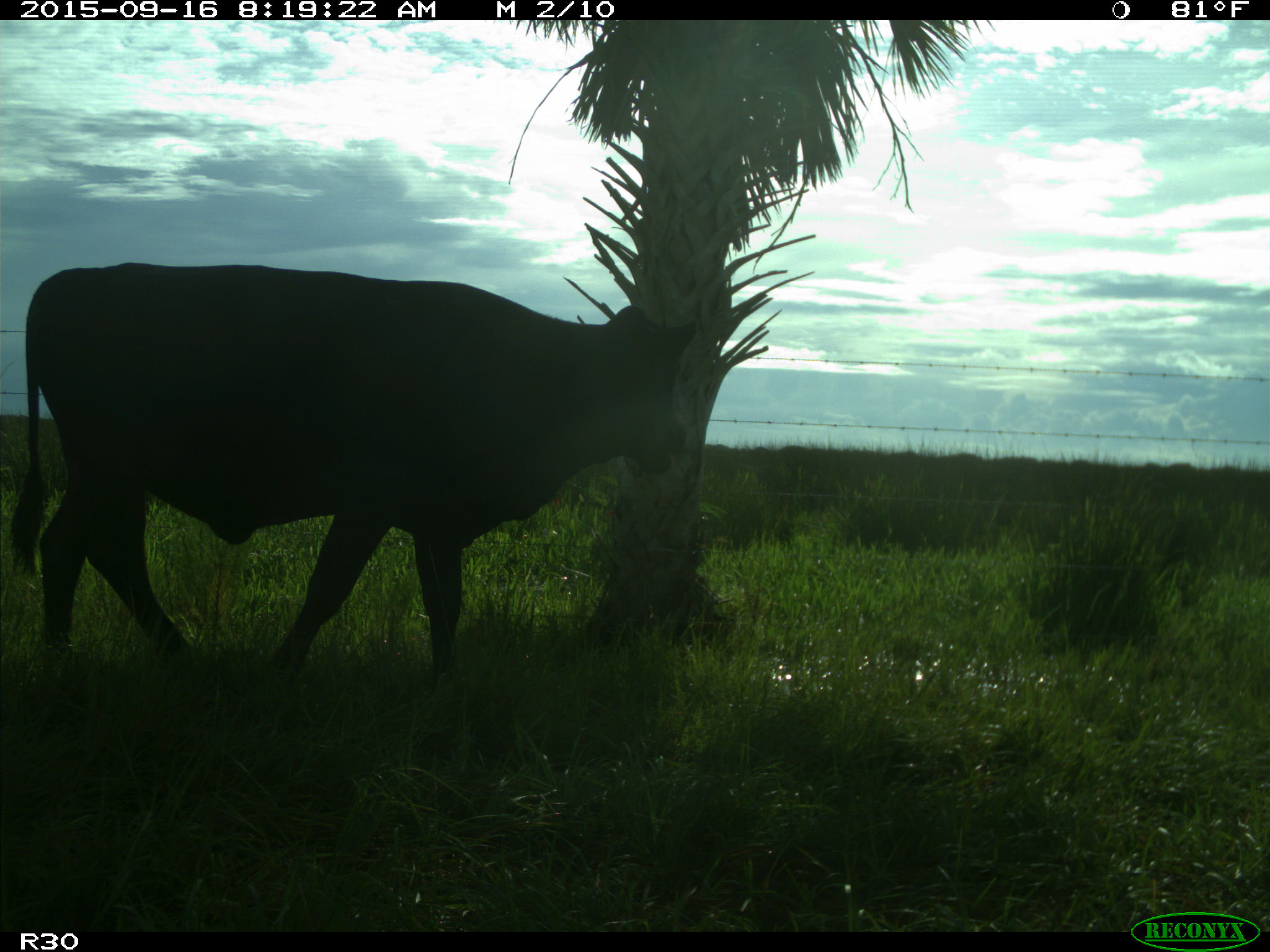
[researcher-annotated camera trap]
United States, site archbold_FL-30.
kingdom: Animalia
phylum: Chordata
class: Mammalia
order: Artiodactyla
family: Bovidae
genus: Bos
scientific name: Bos taurus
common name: domestic cow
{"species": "Bos taurus (domestic cow)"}